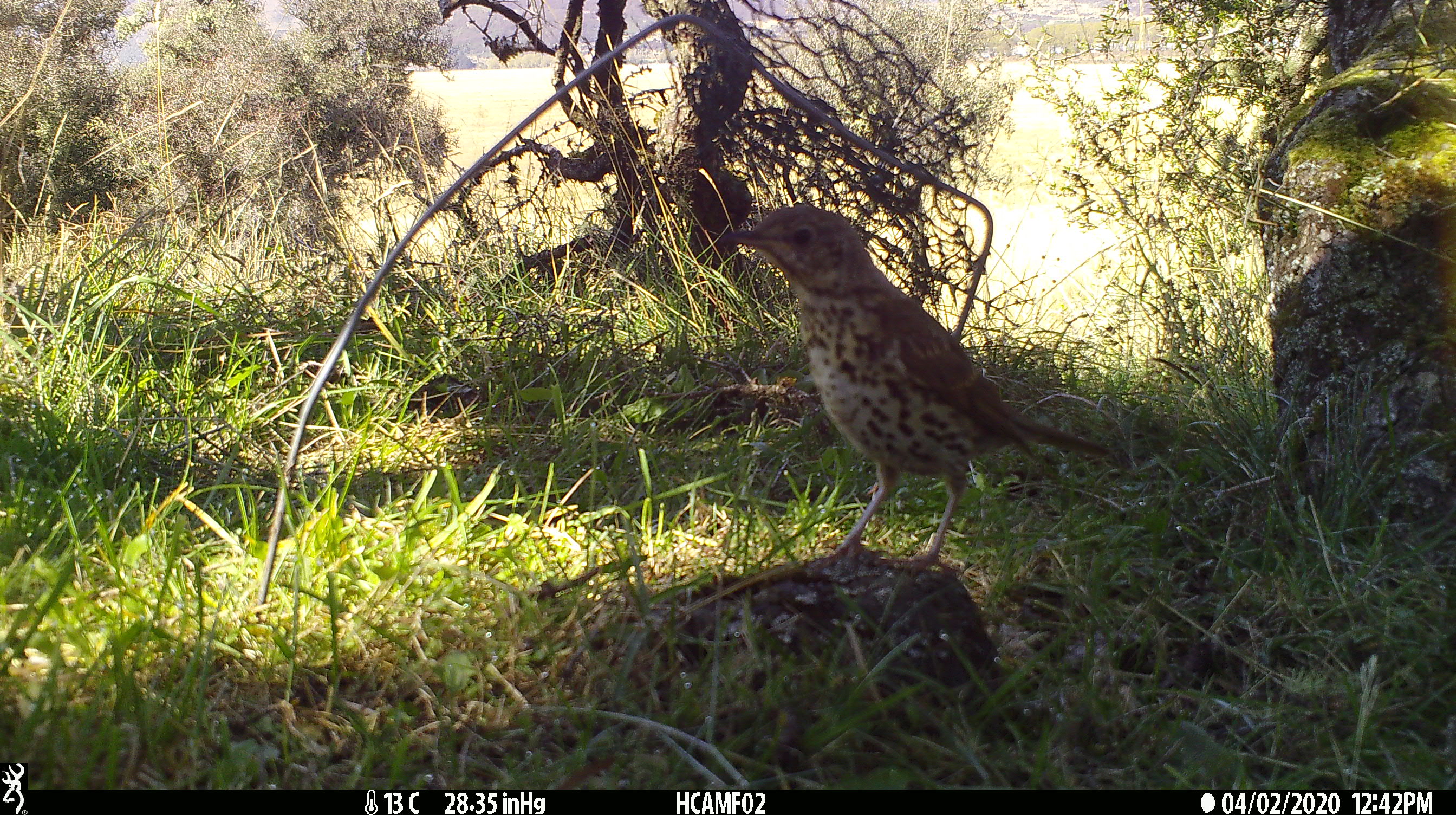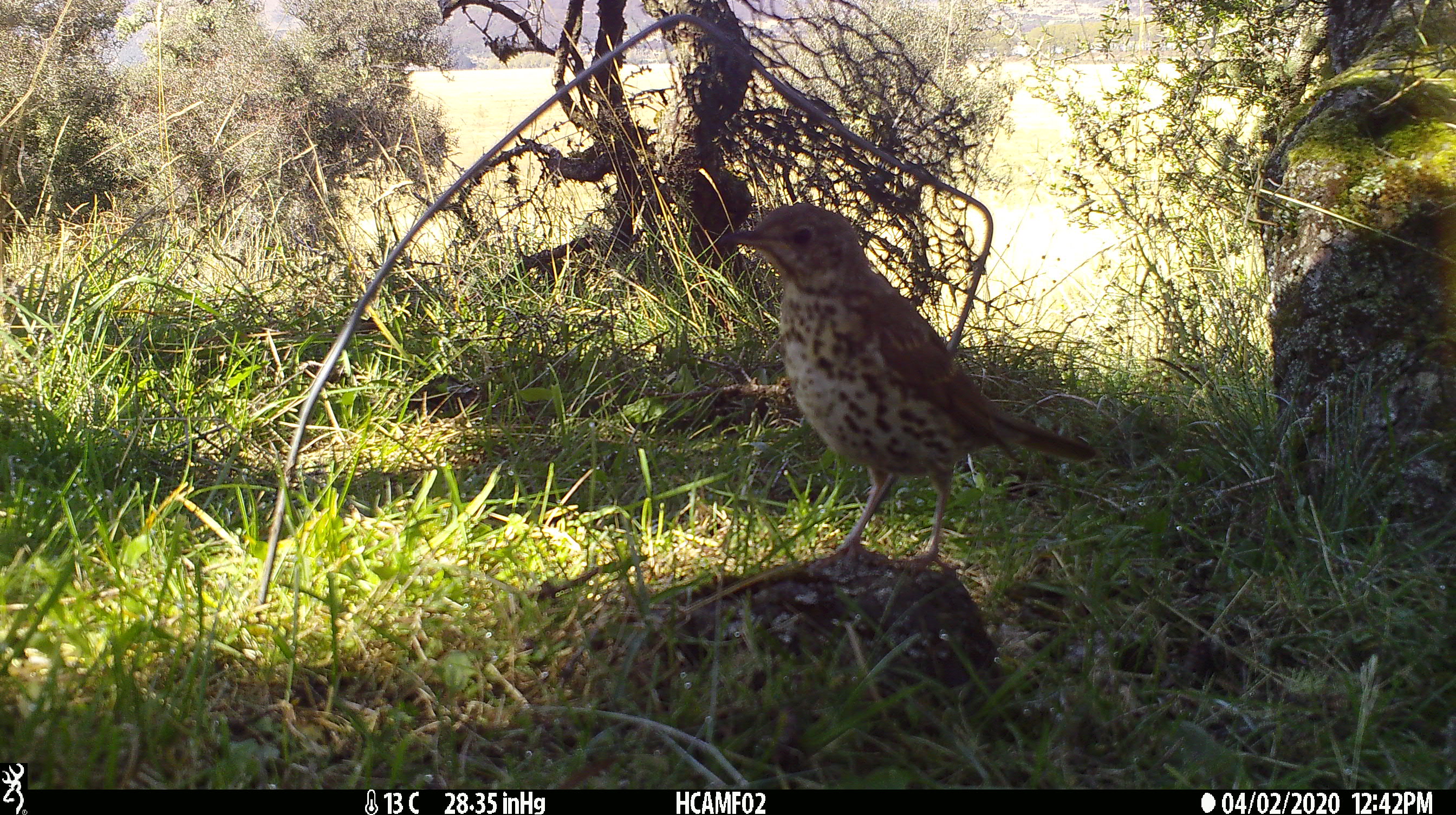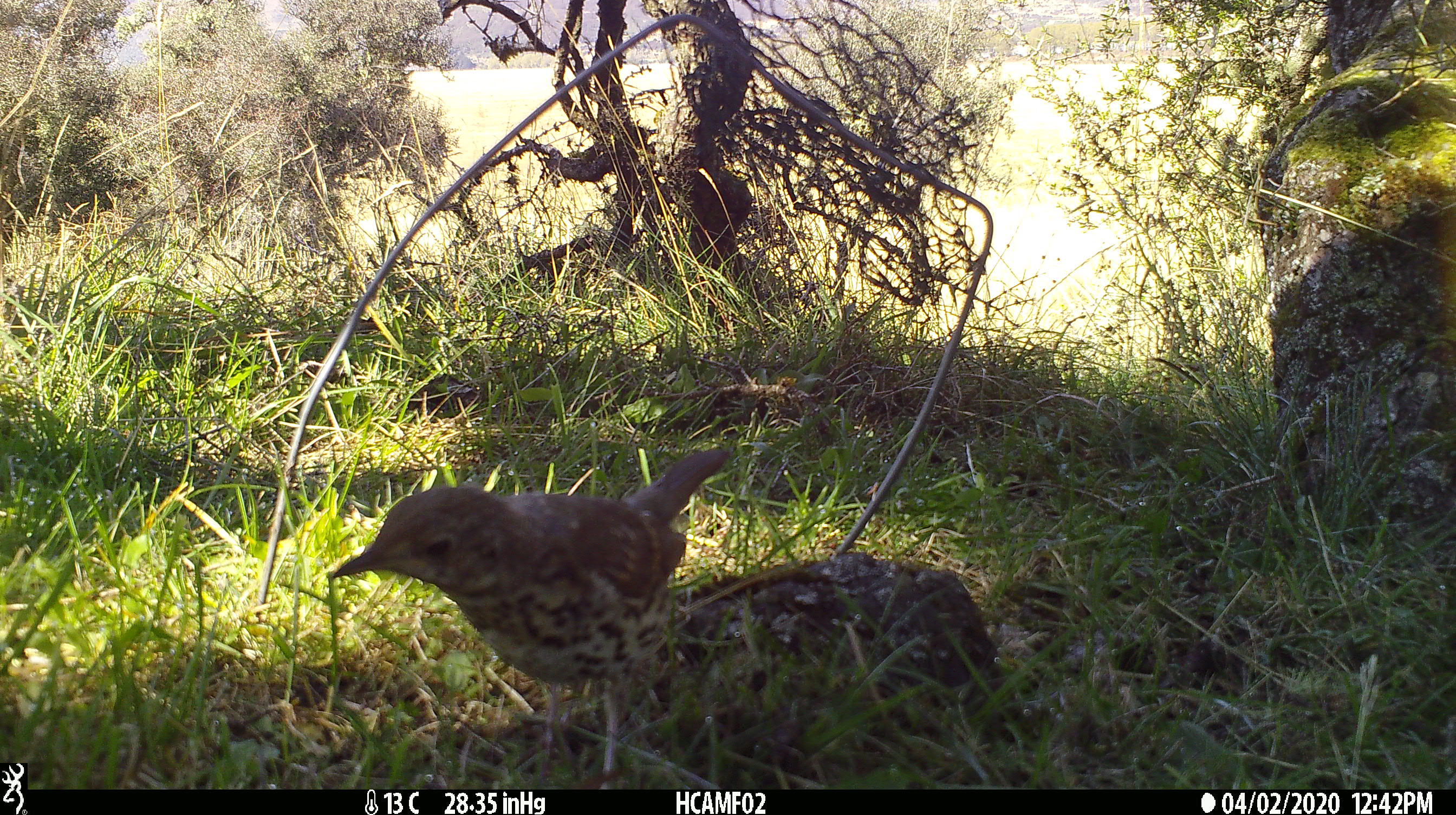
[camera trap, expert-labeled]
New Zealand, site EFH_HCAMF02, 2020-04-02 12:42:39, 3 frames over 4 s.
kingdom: Animalia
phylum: Chordata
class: Aves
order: Passeriformes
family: Turdidae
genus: Turdus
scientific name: Turdus philomelos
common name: song thrush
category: thrush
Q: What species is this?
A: Thrush (song thrush) (Turdus philomelos).